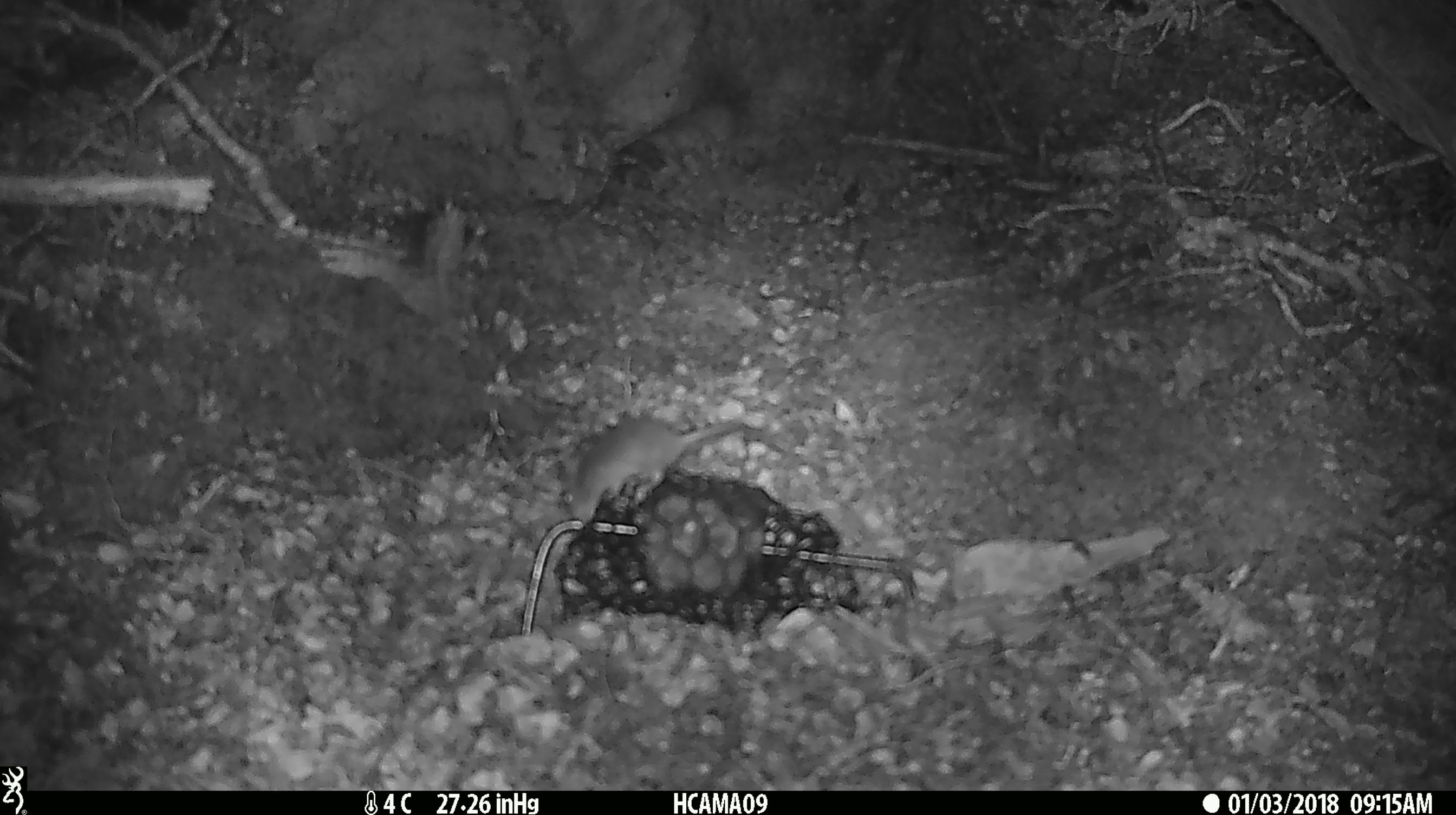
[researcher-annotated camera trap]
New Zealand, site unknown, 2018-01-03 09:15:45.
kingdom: Animalia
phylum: Chordata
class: Mammalia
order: Rodentia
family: Muridae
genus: Mus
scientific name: Mus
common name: mouse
Mouse (Mus).